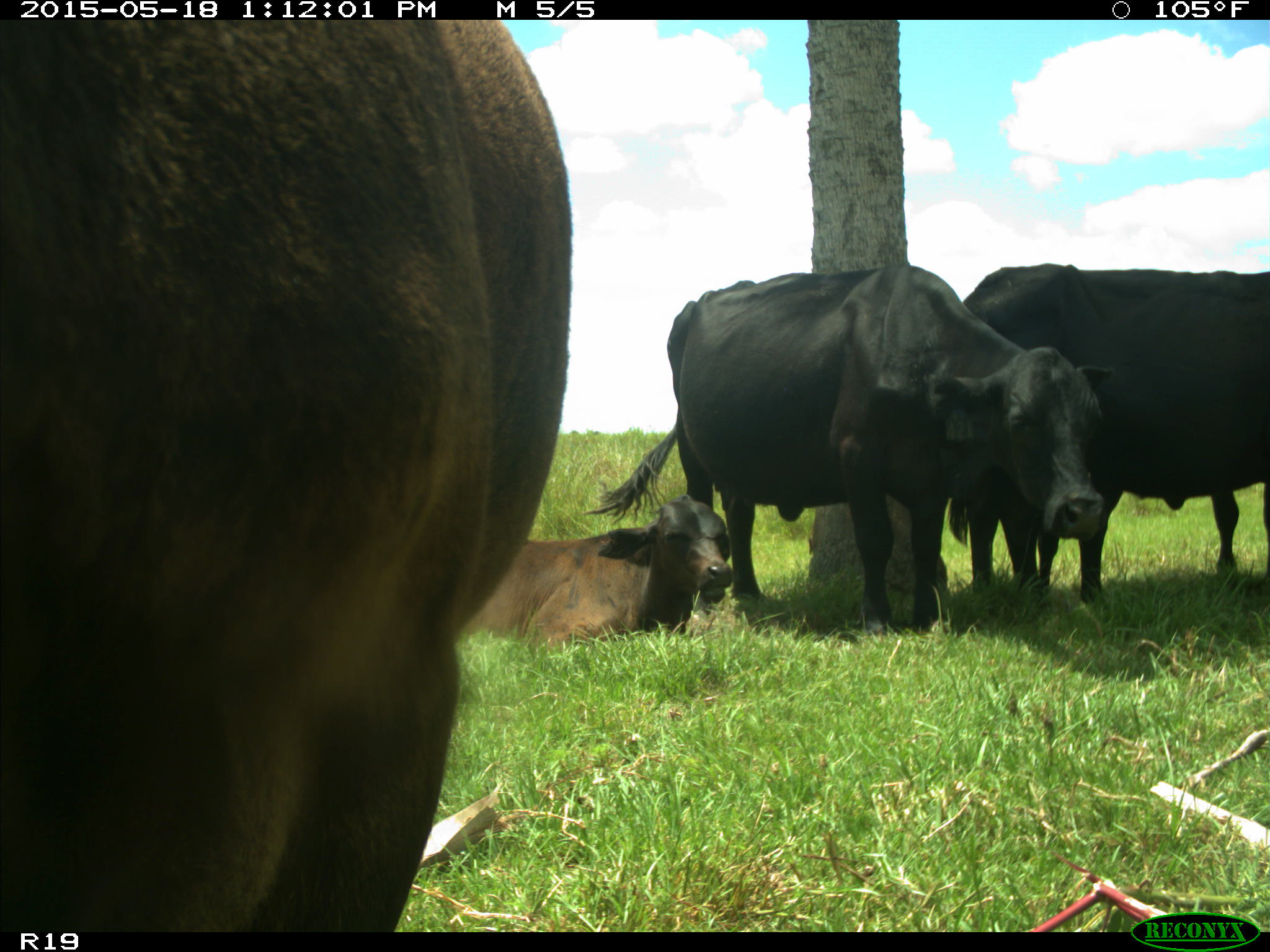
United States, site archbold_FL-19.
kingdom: Animalia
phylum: Chordata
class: Mammalia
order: Artiodactyla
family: Bovidae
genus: Bos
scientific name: Bos taurus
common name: domestic cow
Bos taurus (domestic cow).